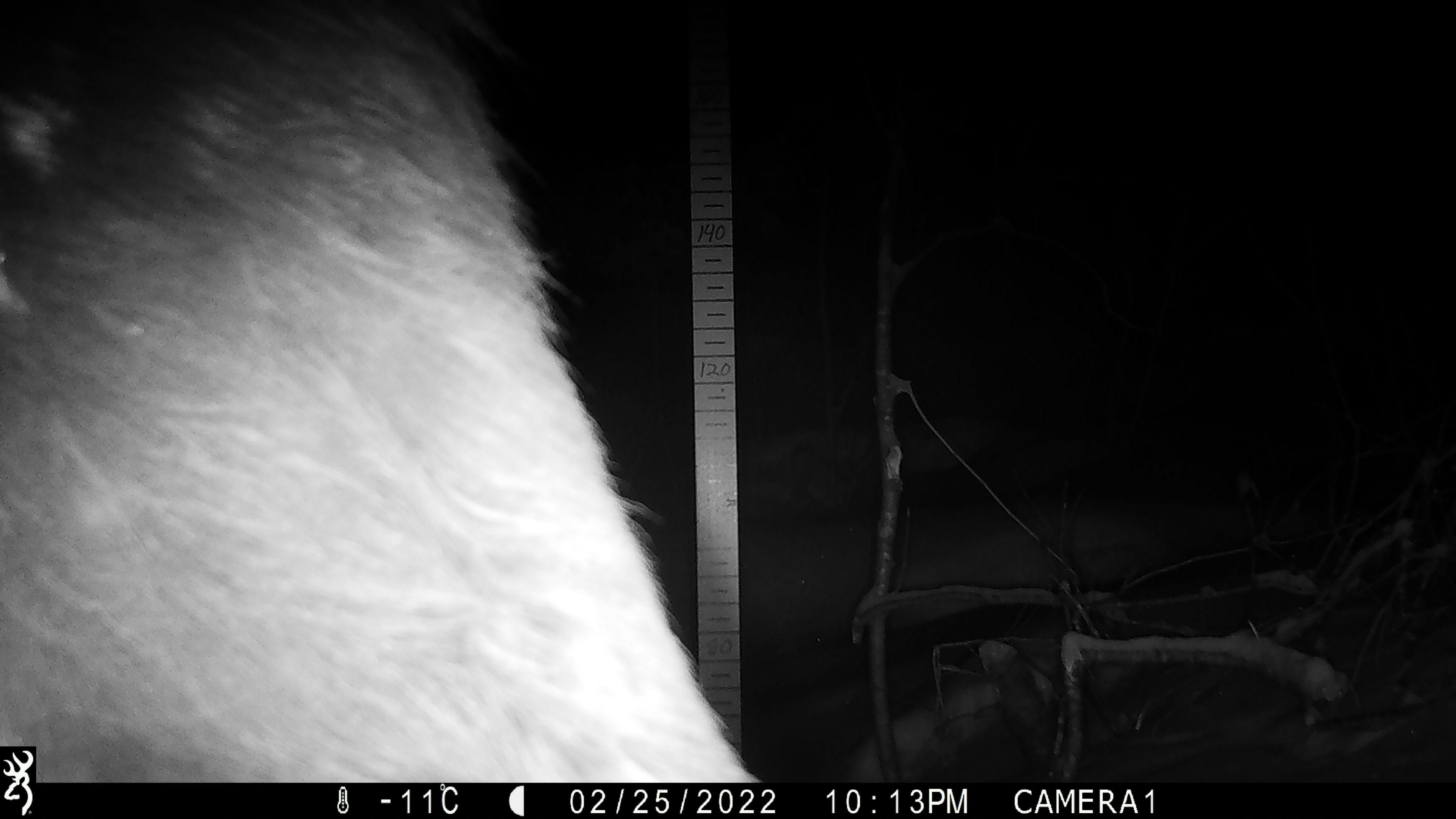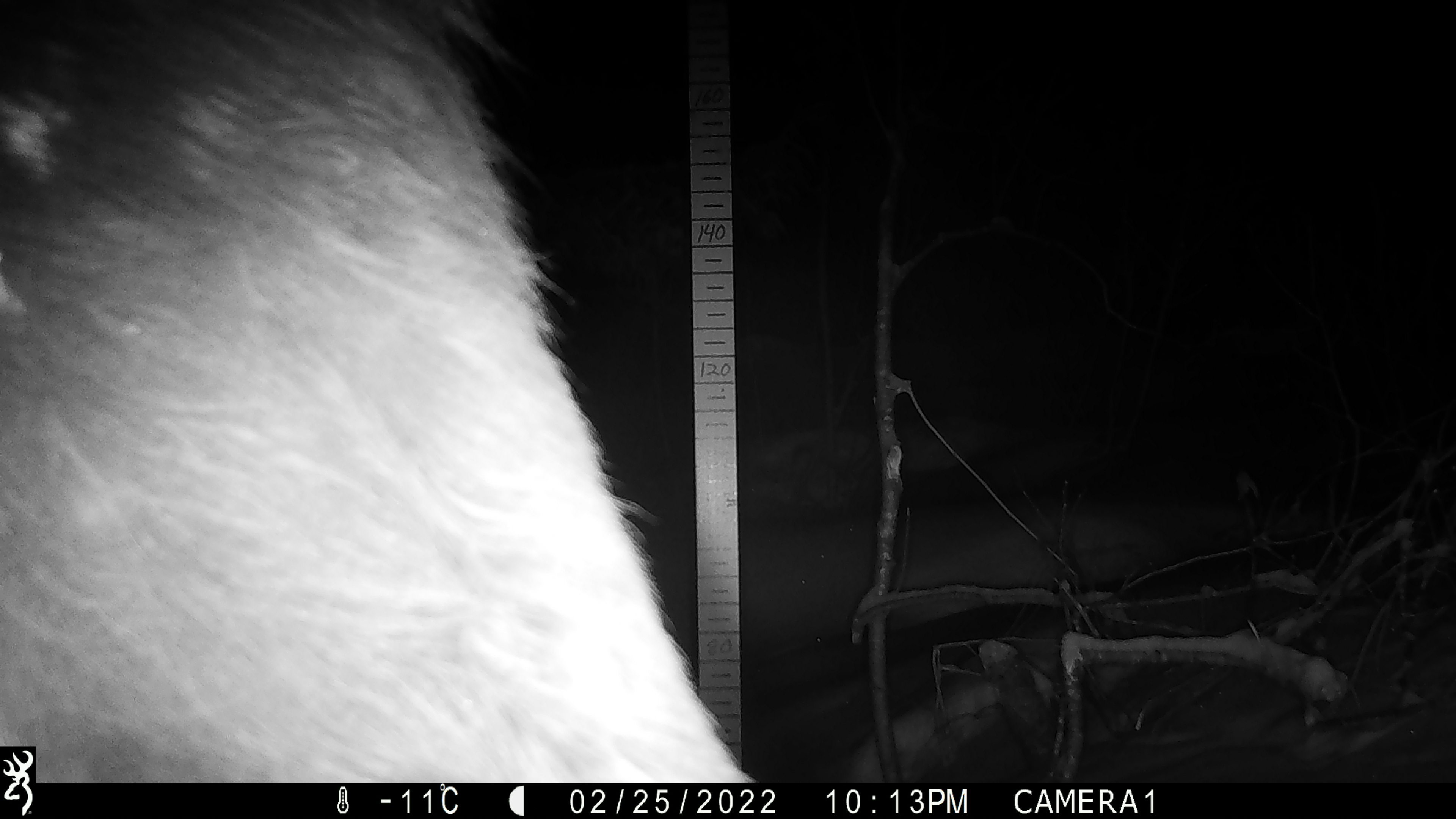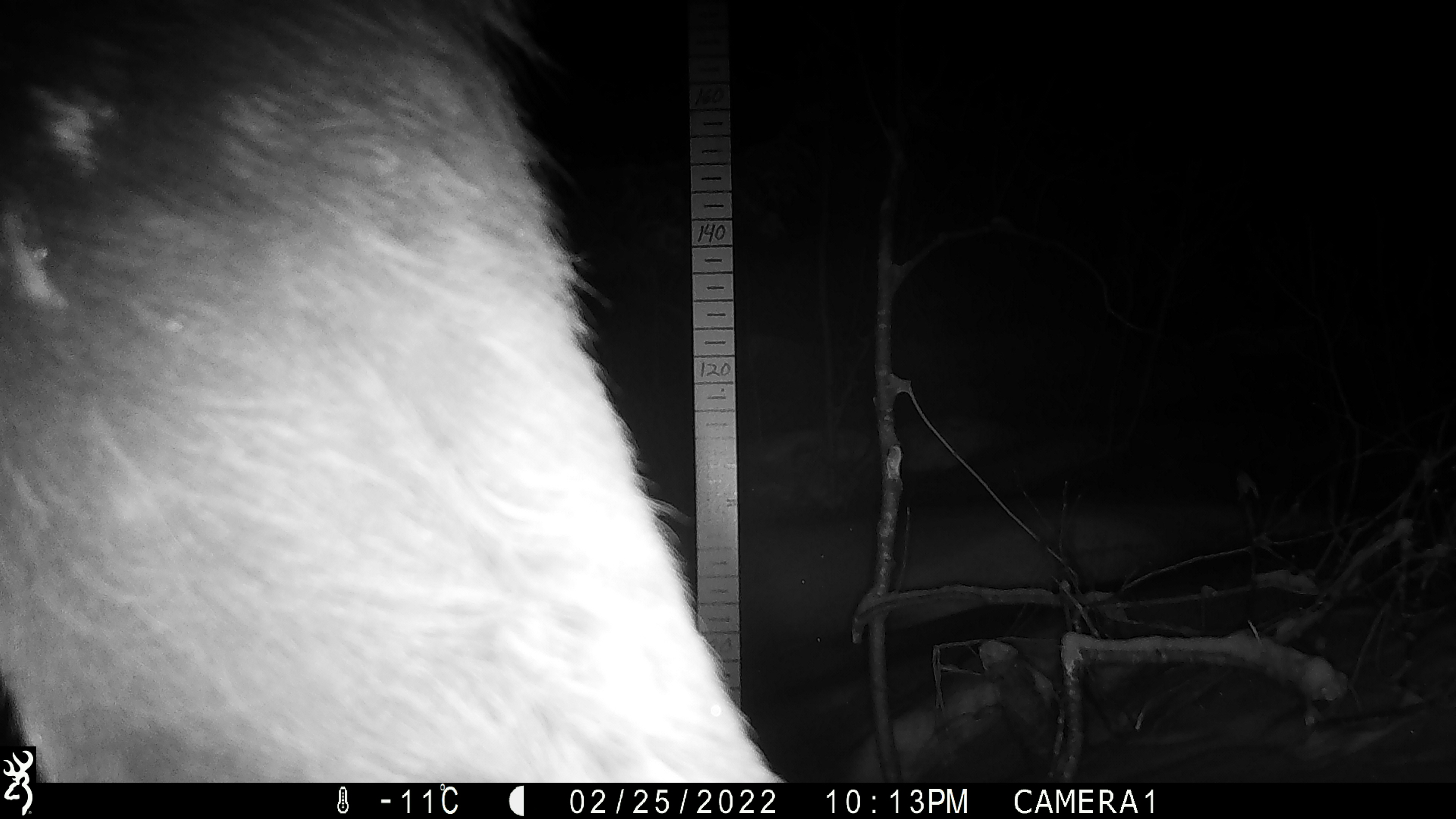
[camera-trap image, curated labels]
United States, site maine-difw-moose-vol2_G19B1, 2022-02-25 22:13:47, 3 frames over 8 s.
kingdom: Animalia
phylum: Chordata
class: Mammalia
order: Artiodactyla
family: Cervidae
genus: Alces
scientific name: Alces alces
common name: moose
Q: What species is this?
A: Moose (Alces alces).